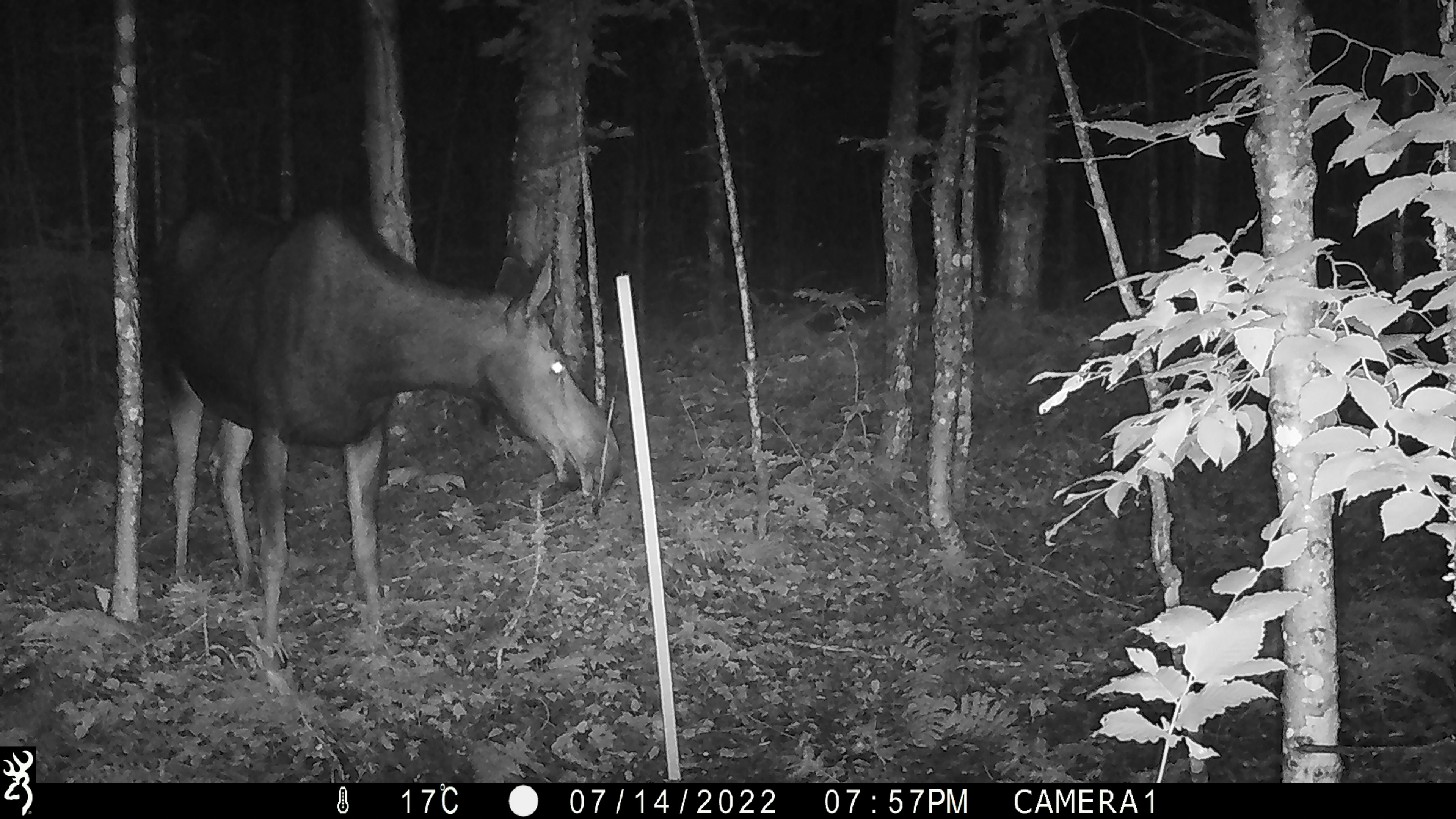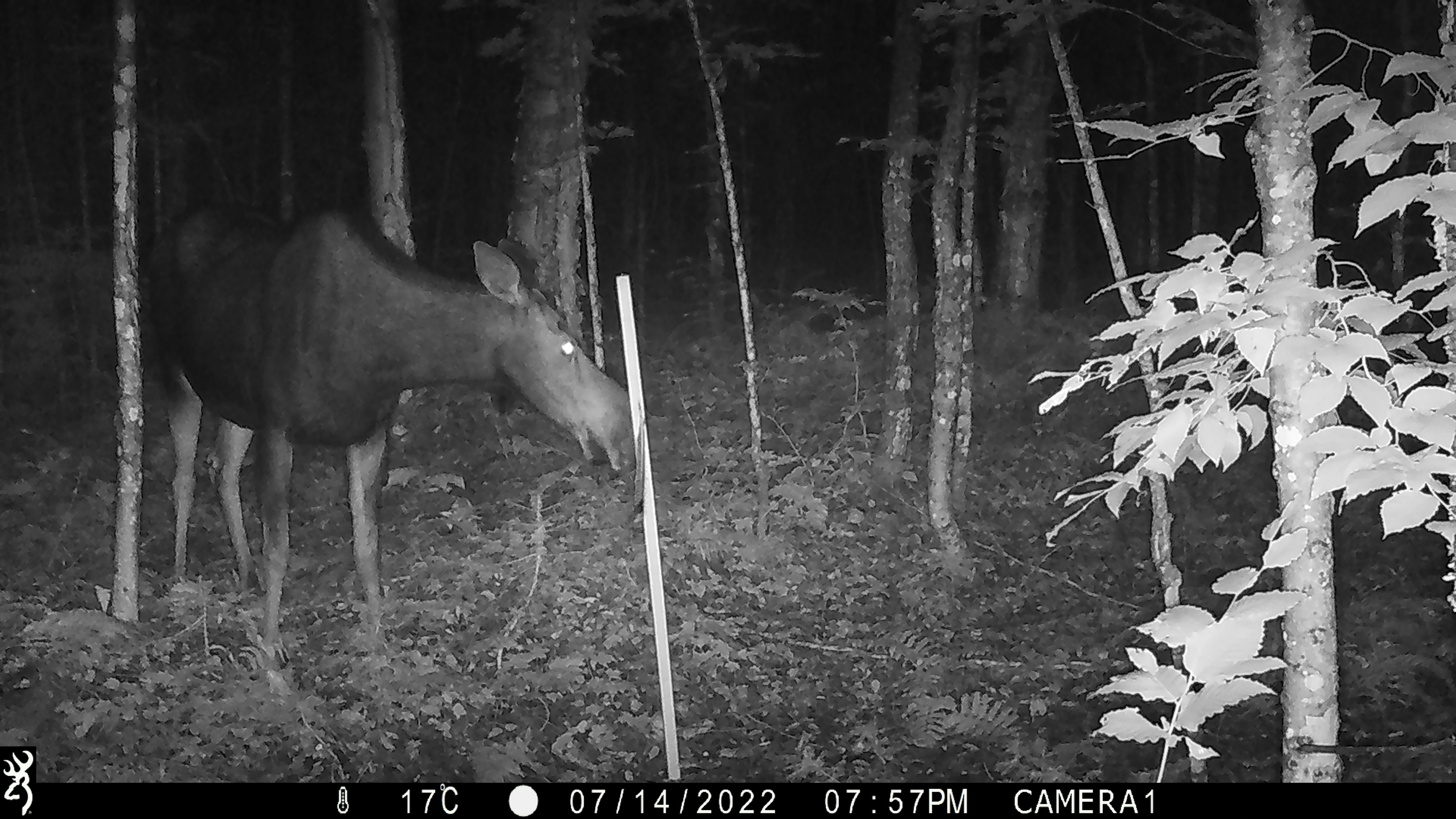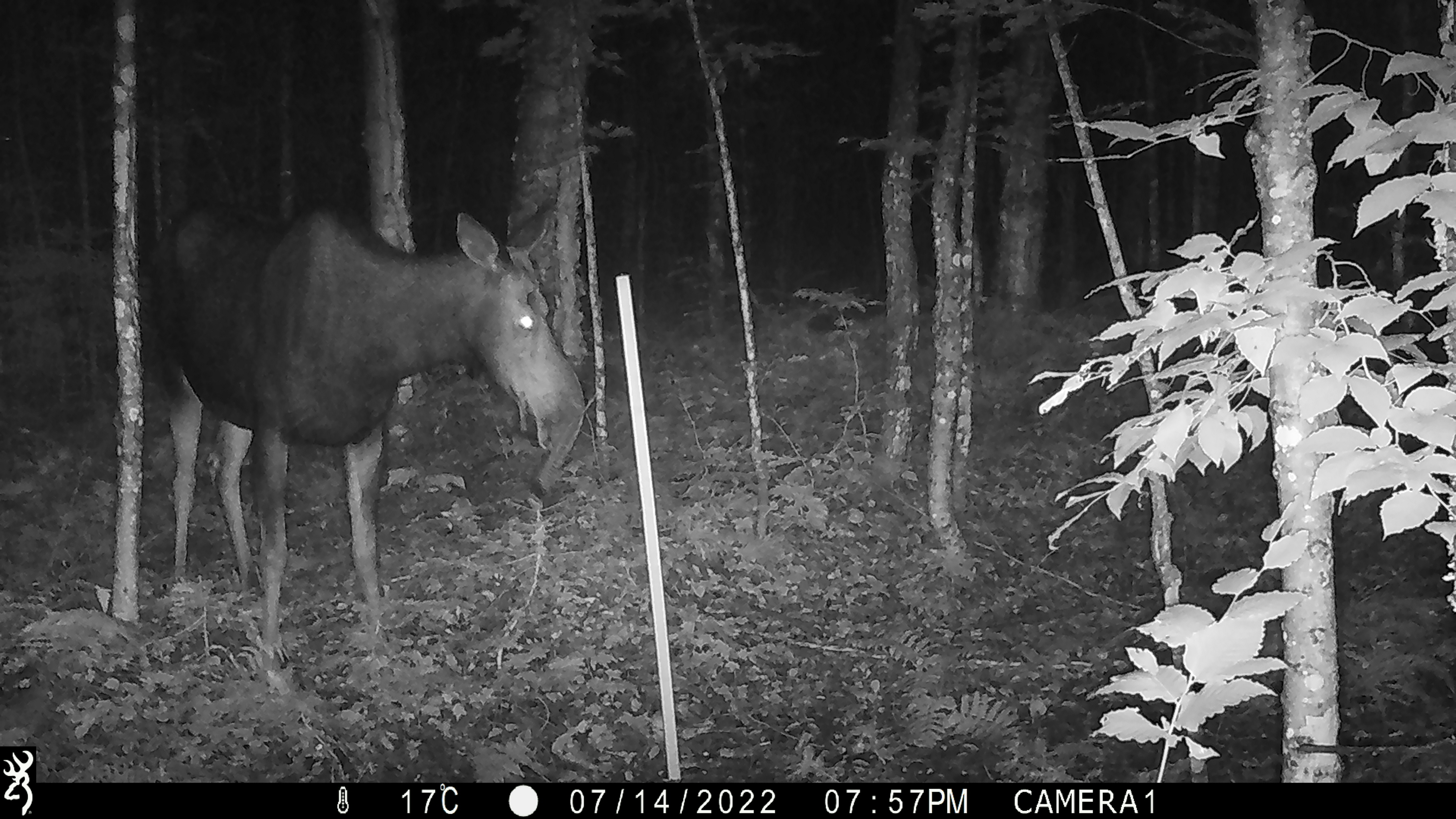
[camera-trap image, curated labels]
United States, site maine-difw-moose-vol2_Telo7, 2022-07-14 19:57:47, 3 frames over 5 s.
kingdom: Animalia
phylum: Chordata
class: Mammalia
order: Artiodactyla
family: Cervidae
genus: Alces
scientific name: Alces alces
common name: moose